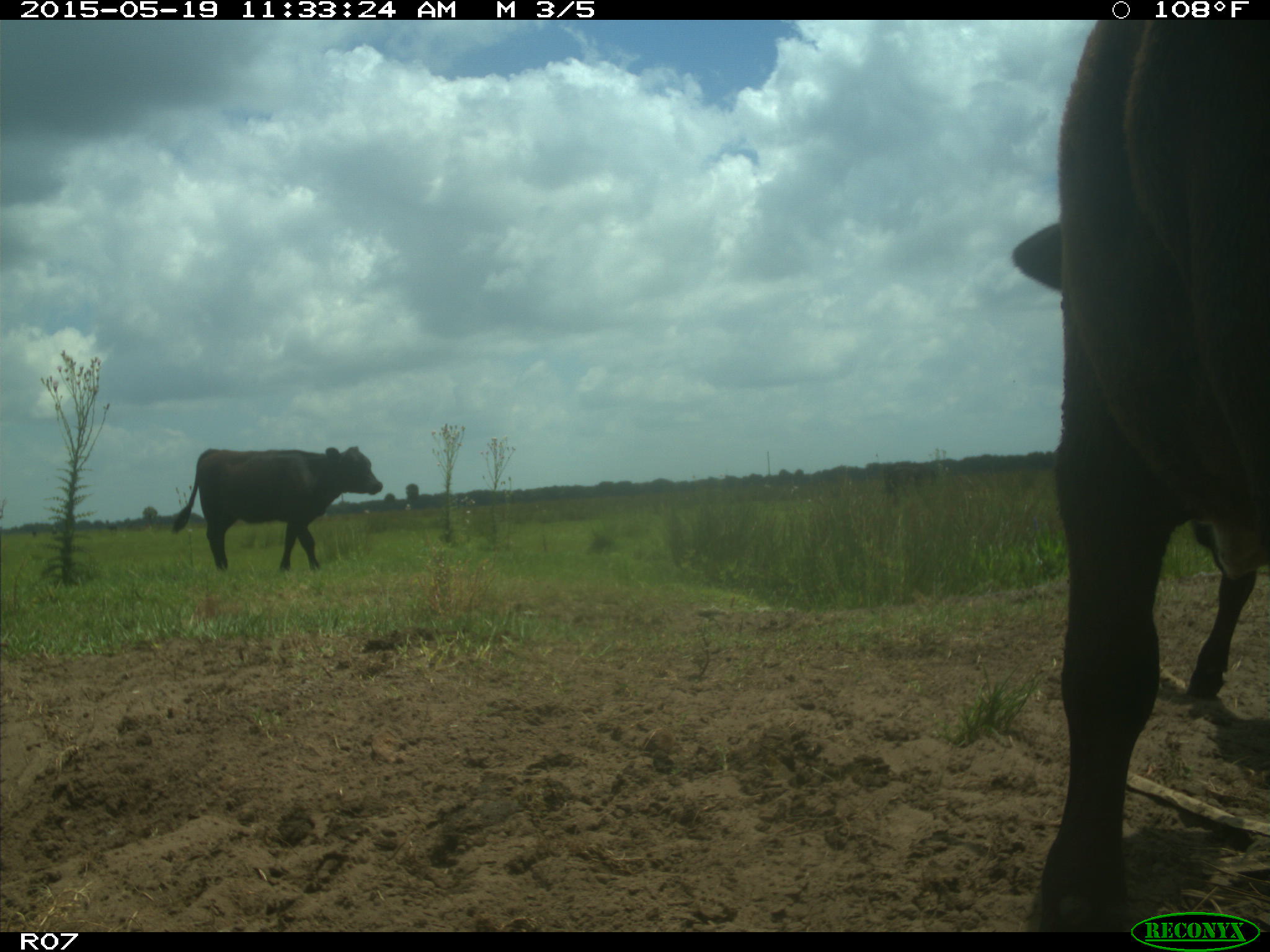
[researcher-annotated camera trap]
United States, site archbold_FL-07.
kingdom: Animalia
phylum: Chordata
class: Mammalia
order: Artiodactyla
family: Bovidae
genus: Bos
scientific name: Bos taurus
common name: domestic cow